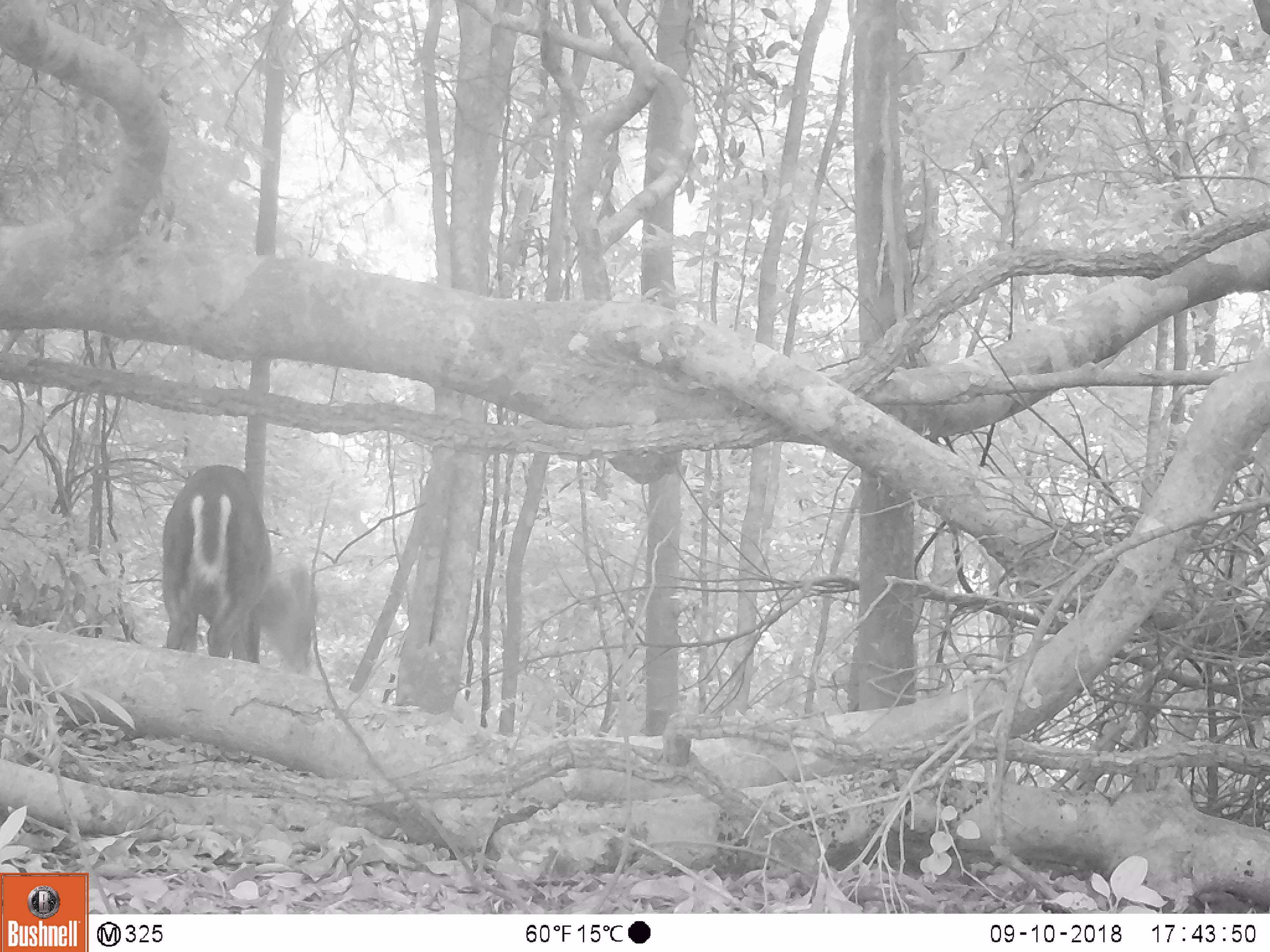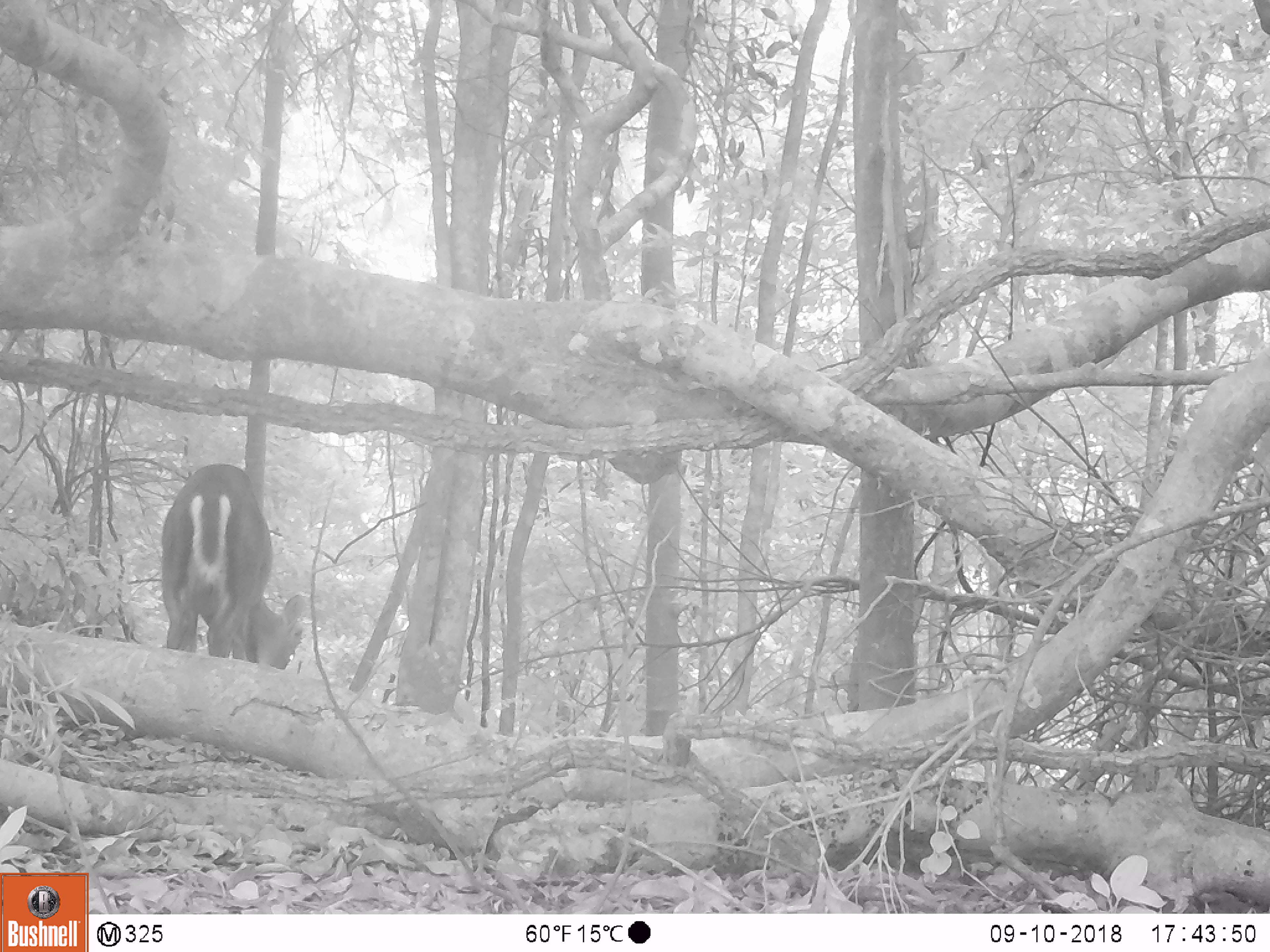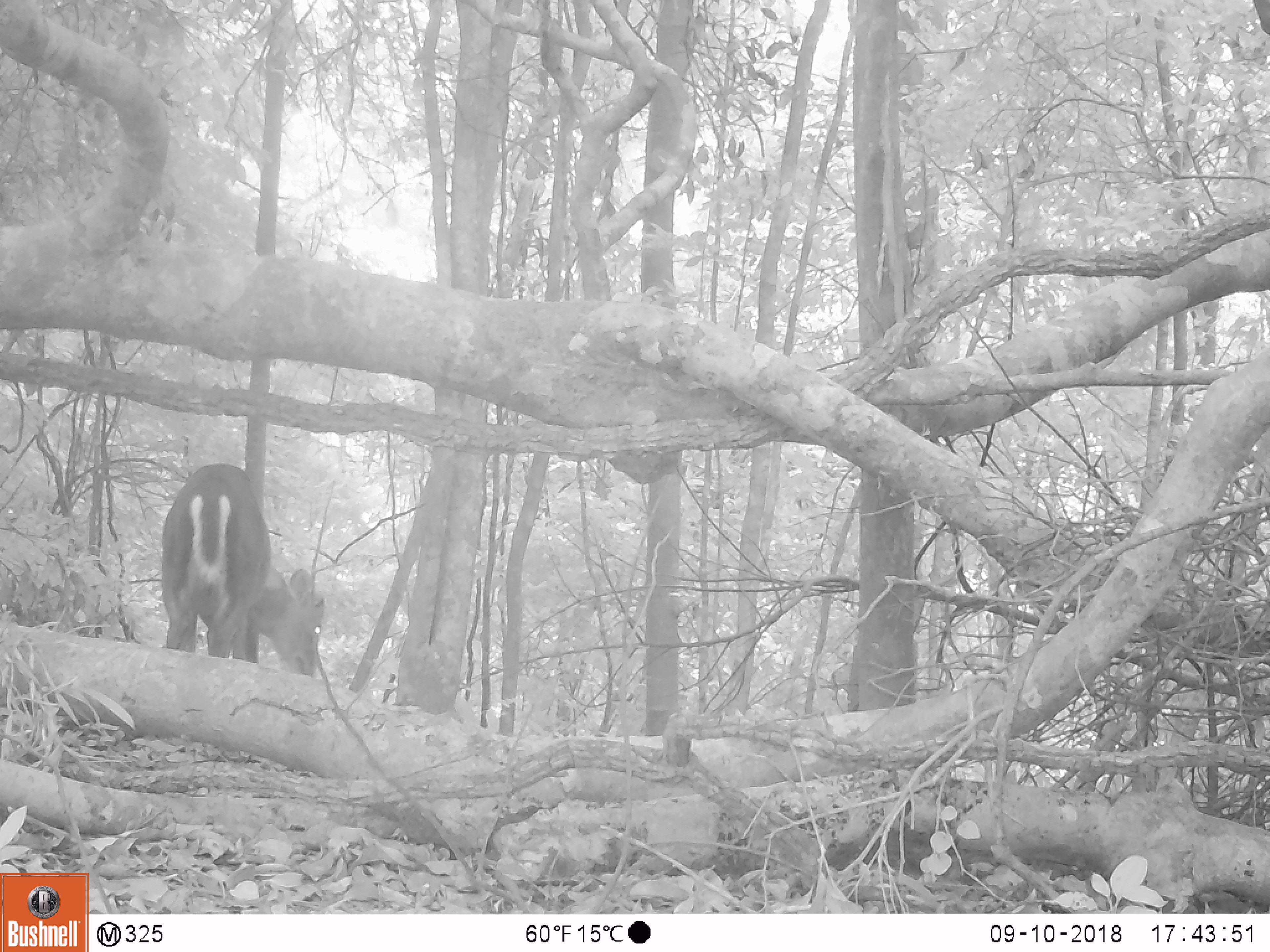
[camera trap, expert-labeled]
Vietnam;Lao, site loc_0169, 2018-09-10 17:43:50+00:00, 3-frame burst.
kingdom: Animalia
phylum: Chordata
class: Mammalia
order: Artiodactyla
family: Cervidae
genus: Muntiacus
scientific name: Muntiacus rooseveltorum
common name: roosevelt's muntjac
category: roosevelts muntjac group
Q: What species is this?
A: Roosevelts muntjac group (roosevelt's muntjac) (Muntiacus rooseveltorum).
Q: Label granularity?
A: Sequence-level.